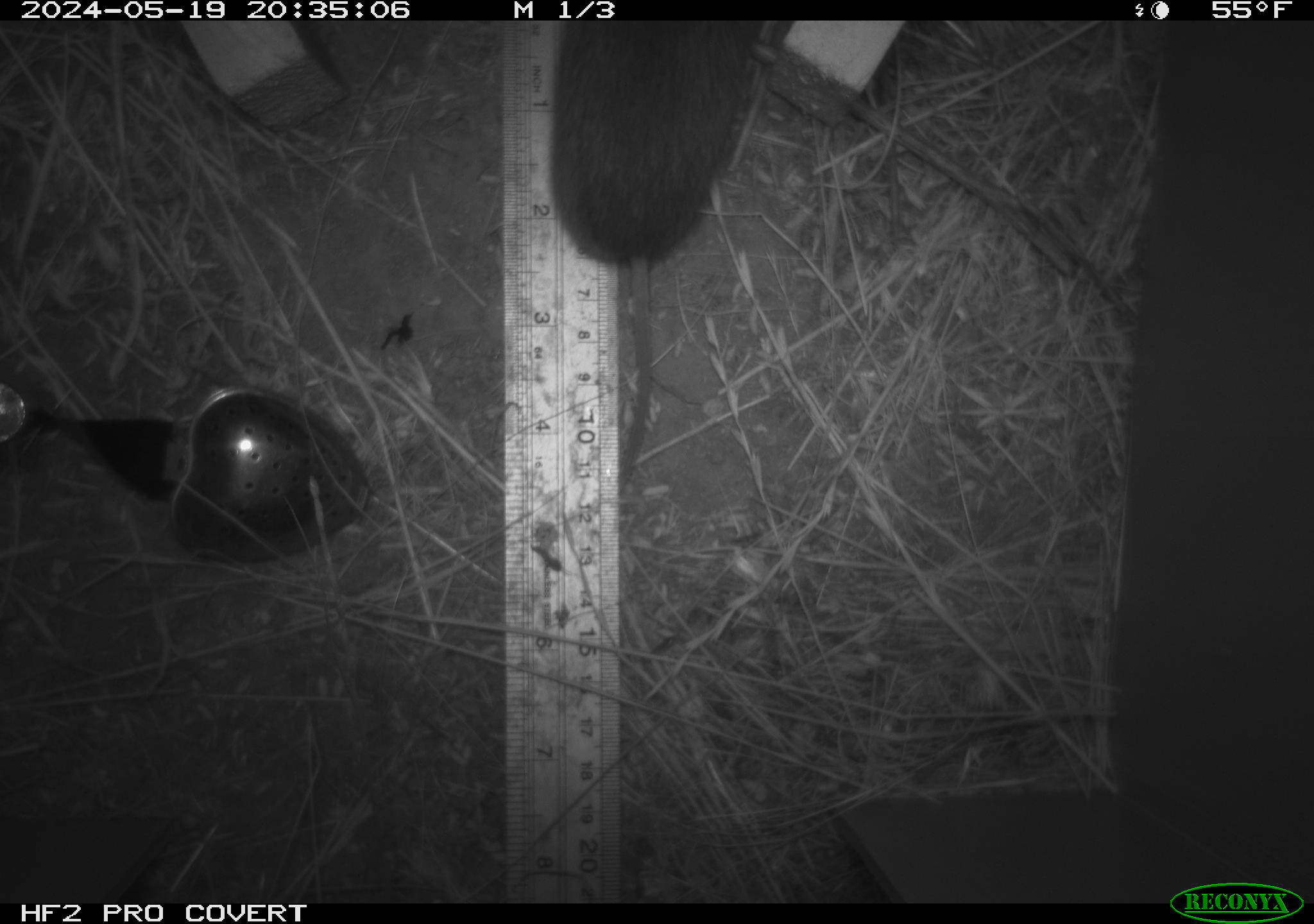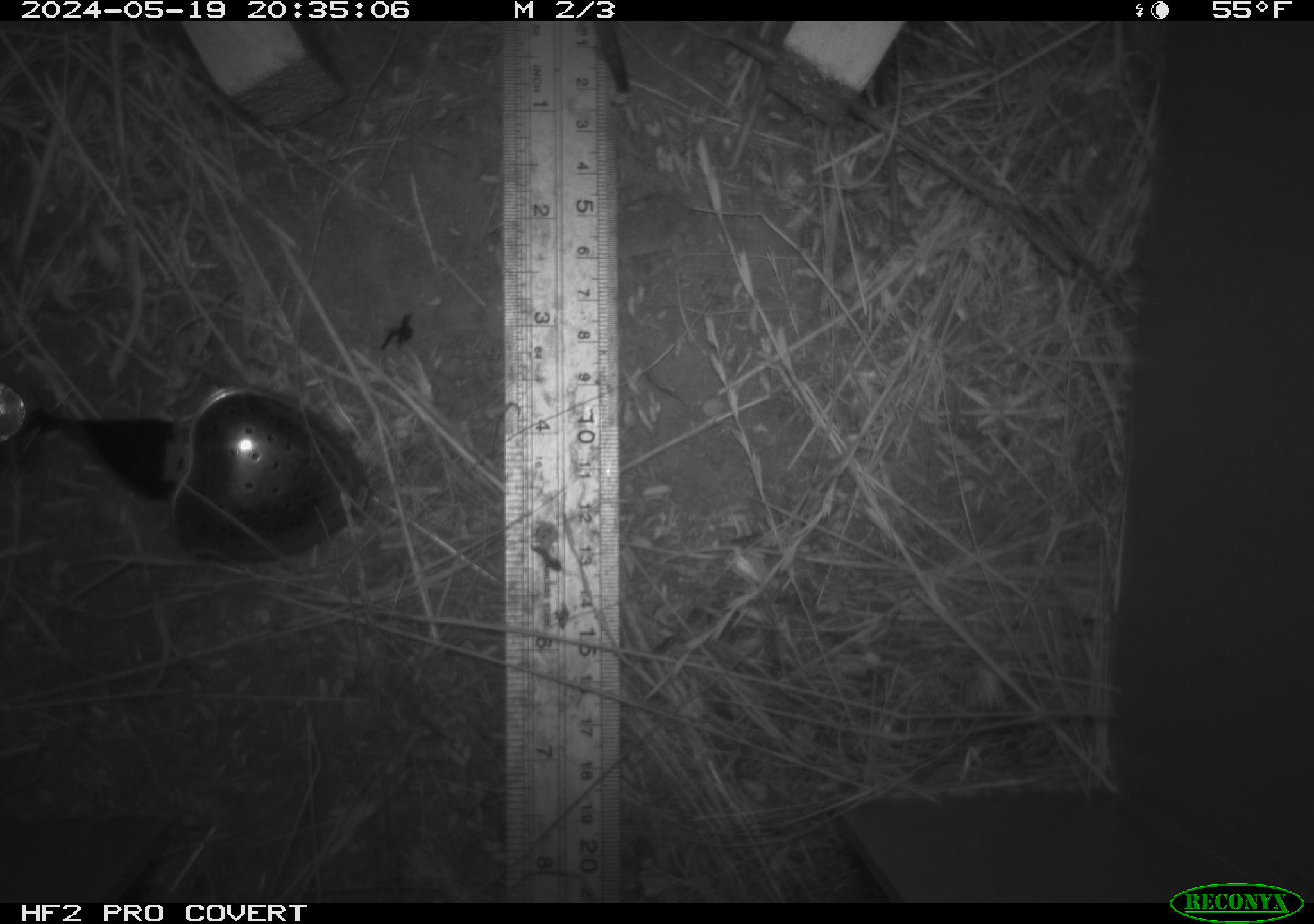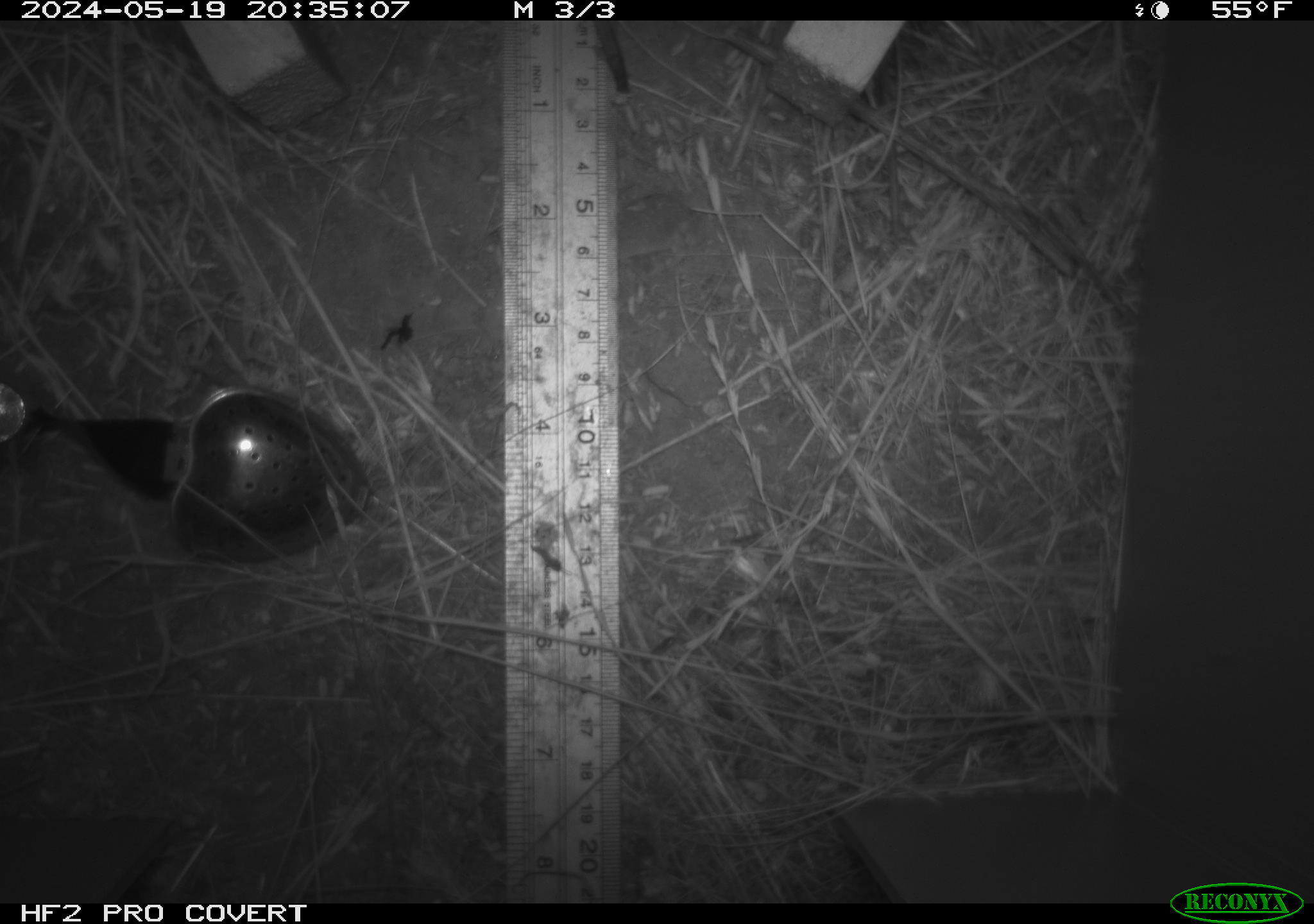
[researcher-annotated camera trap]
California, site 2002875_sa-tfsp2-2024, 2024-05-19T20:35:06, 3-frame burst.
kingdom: Animalia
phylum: Chordata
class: Mammalia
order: Rodentia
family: Cricetidae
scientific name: Arvicolinae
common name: voles, lemmings, and muskrats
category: arvicolinae subfamily